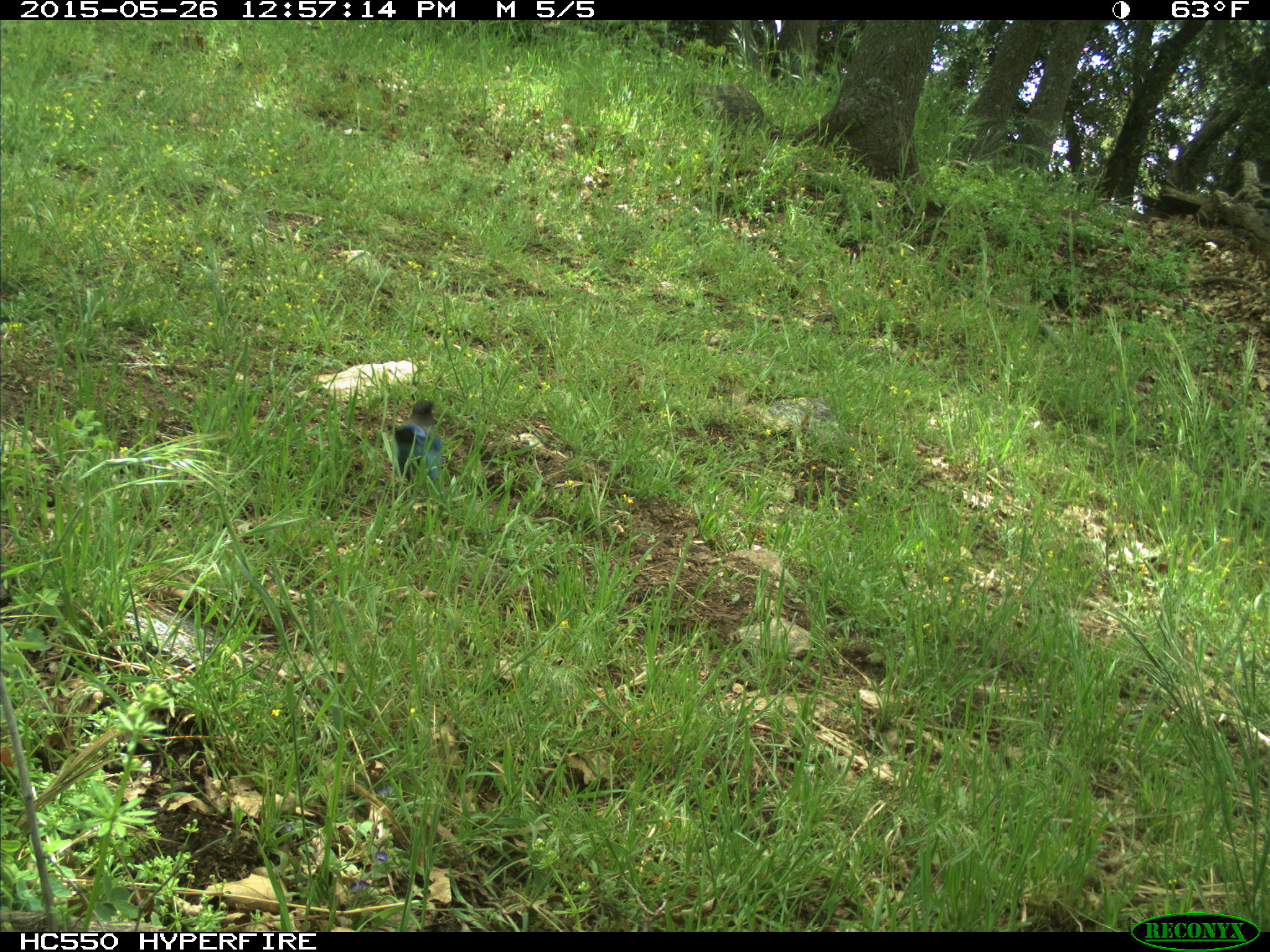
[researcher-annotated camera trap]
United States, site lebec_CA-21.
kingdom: Animalia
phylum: Chordata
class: Aves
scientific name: Aves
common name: birds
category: unidentified bird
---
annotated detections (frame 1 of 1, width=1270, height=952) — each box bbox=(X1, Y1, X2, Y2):
animal: bbox=(393, 399, 446, 487)